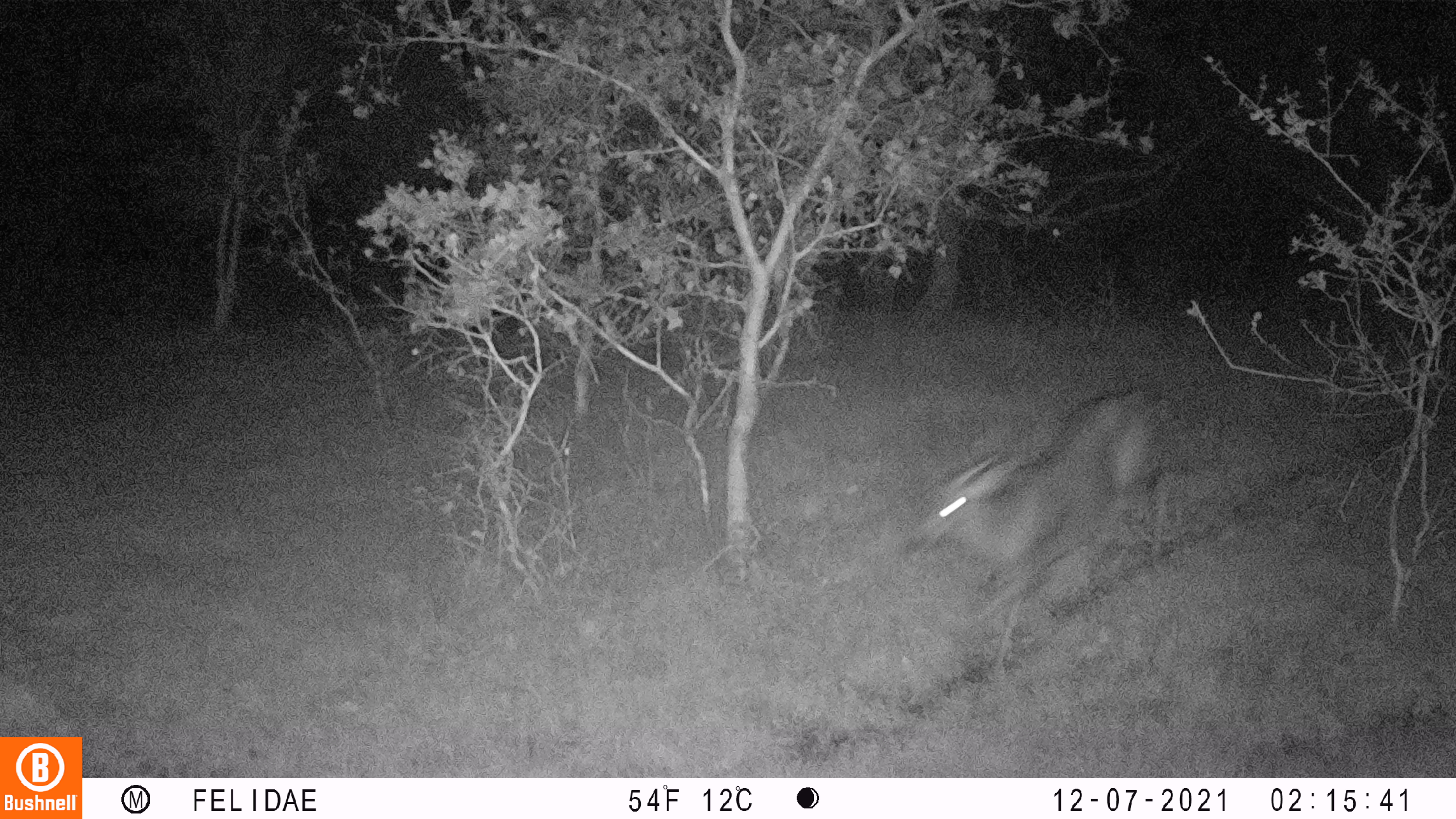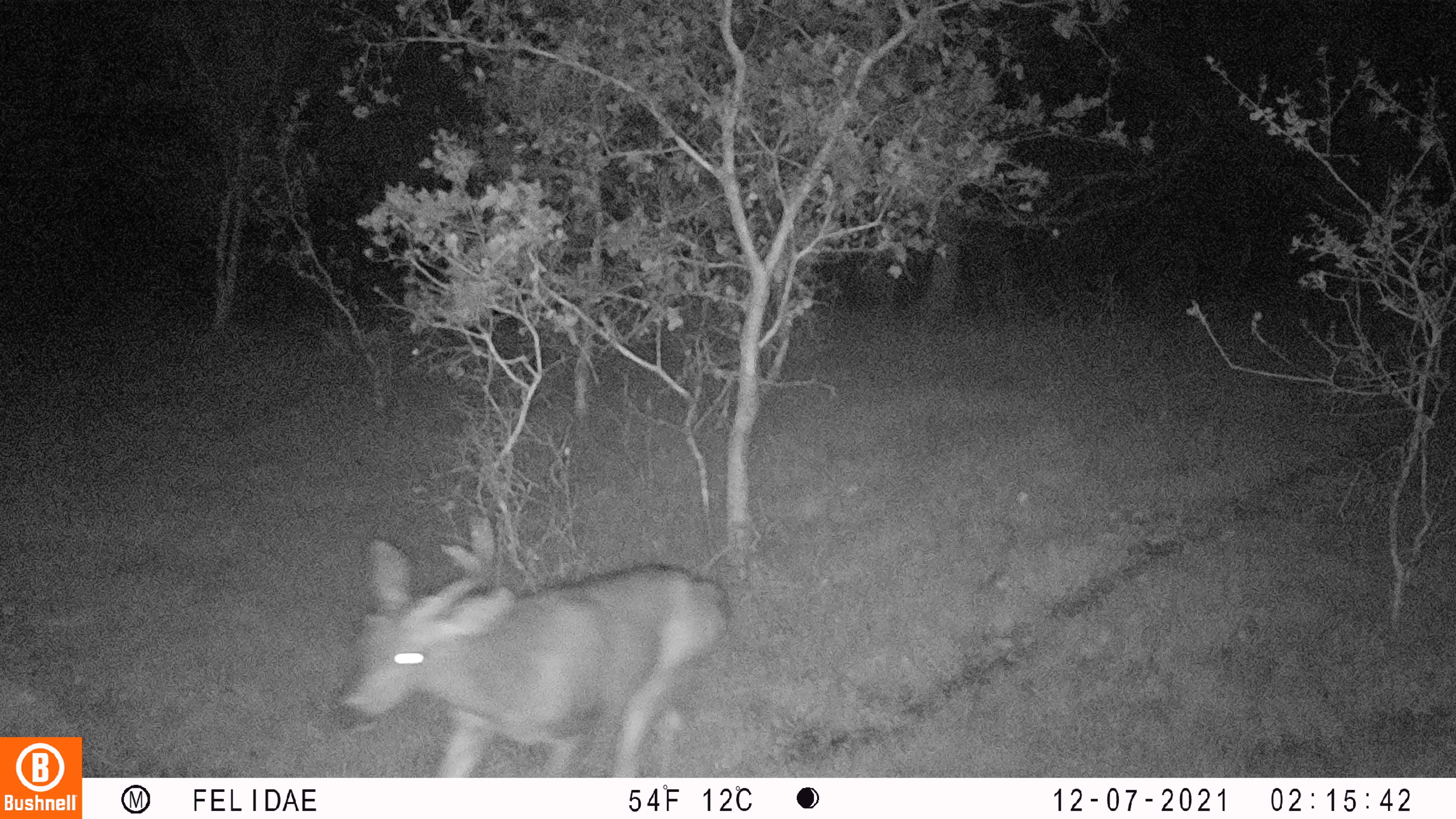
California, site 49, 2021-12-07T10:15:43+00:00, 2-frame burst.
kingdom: Animalia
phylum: Chordata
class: Mammalia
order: Artiodactyla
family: Cervidae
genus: Odocoileus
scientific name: Odocoileus hemionus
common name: mule deer